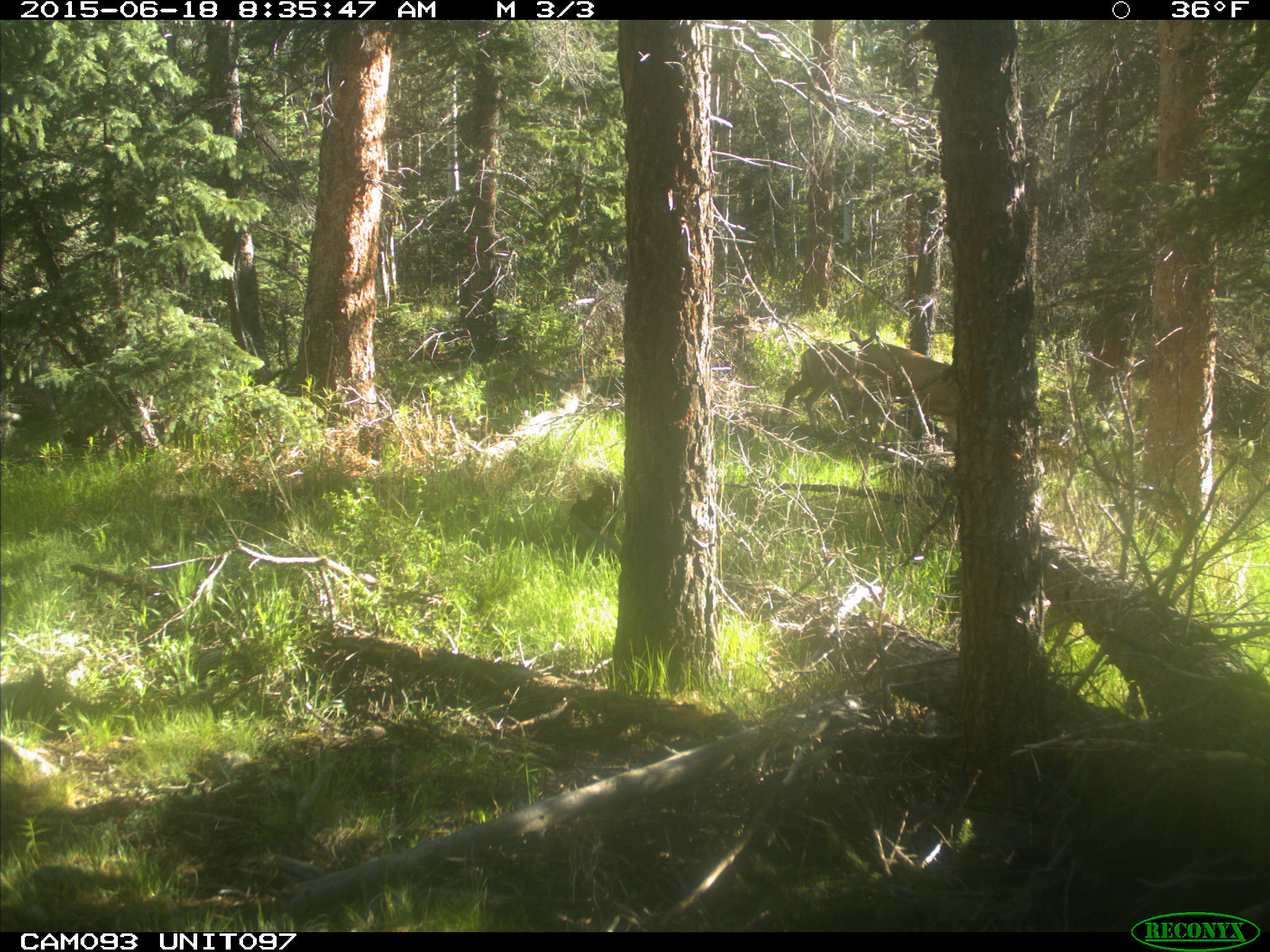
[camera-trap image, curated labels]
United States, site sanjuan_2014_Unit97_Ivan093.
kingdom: Animalia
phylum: Chordata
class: Mammalia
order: Artiodactyla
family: Cervidae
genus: Odocoileus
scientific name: Odocoileus hemionus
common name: mule deer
Odocoileus hemionus (mule deer).